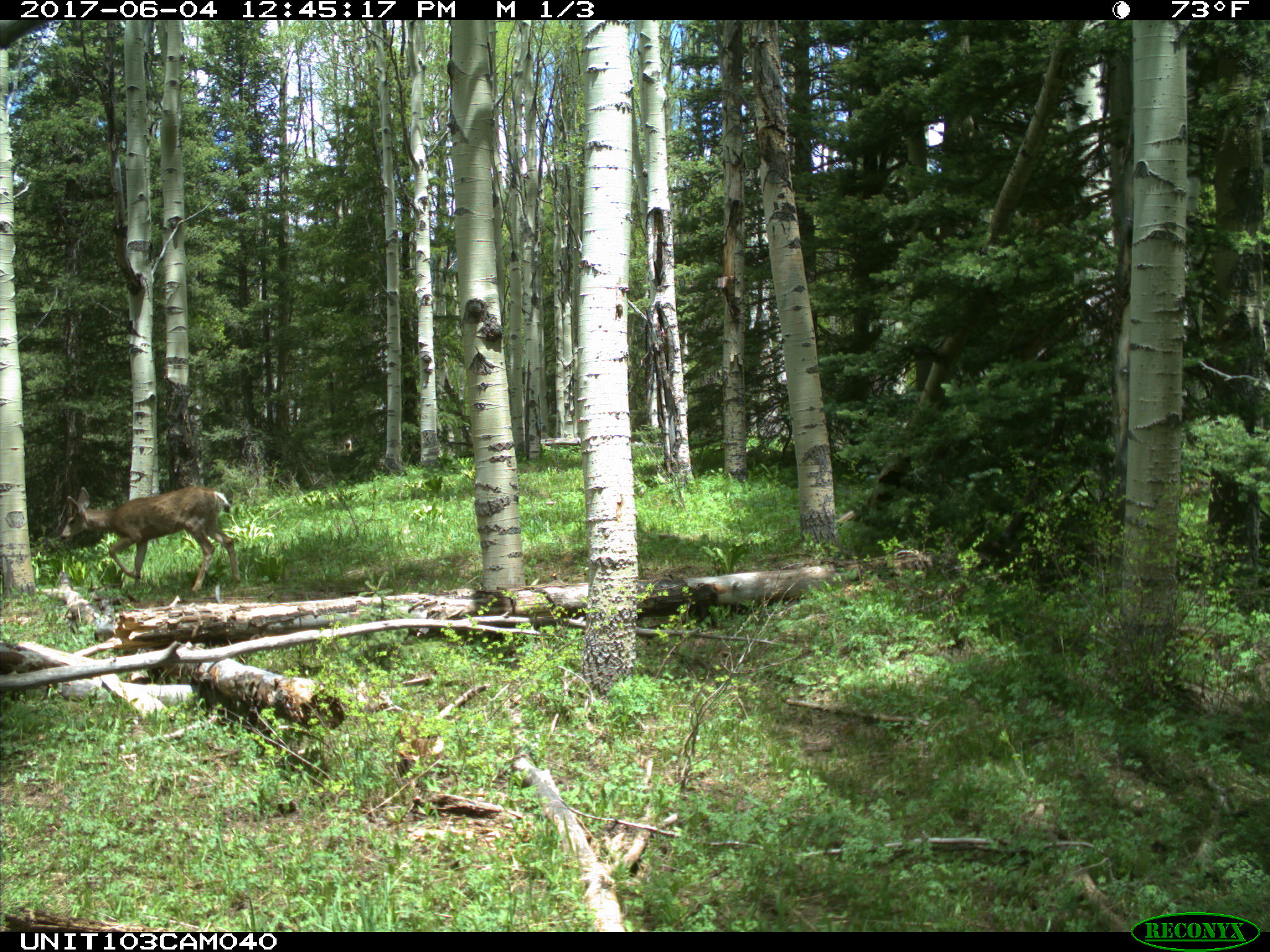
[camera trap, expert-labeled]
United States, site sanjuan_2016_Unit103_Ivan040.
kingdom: Animalia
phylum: Chordata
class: Mammalia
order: Artiodactyla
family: Cervidae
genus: Odocoileus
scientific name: Odocoileus hemionus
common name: mule deer